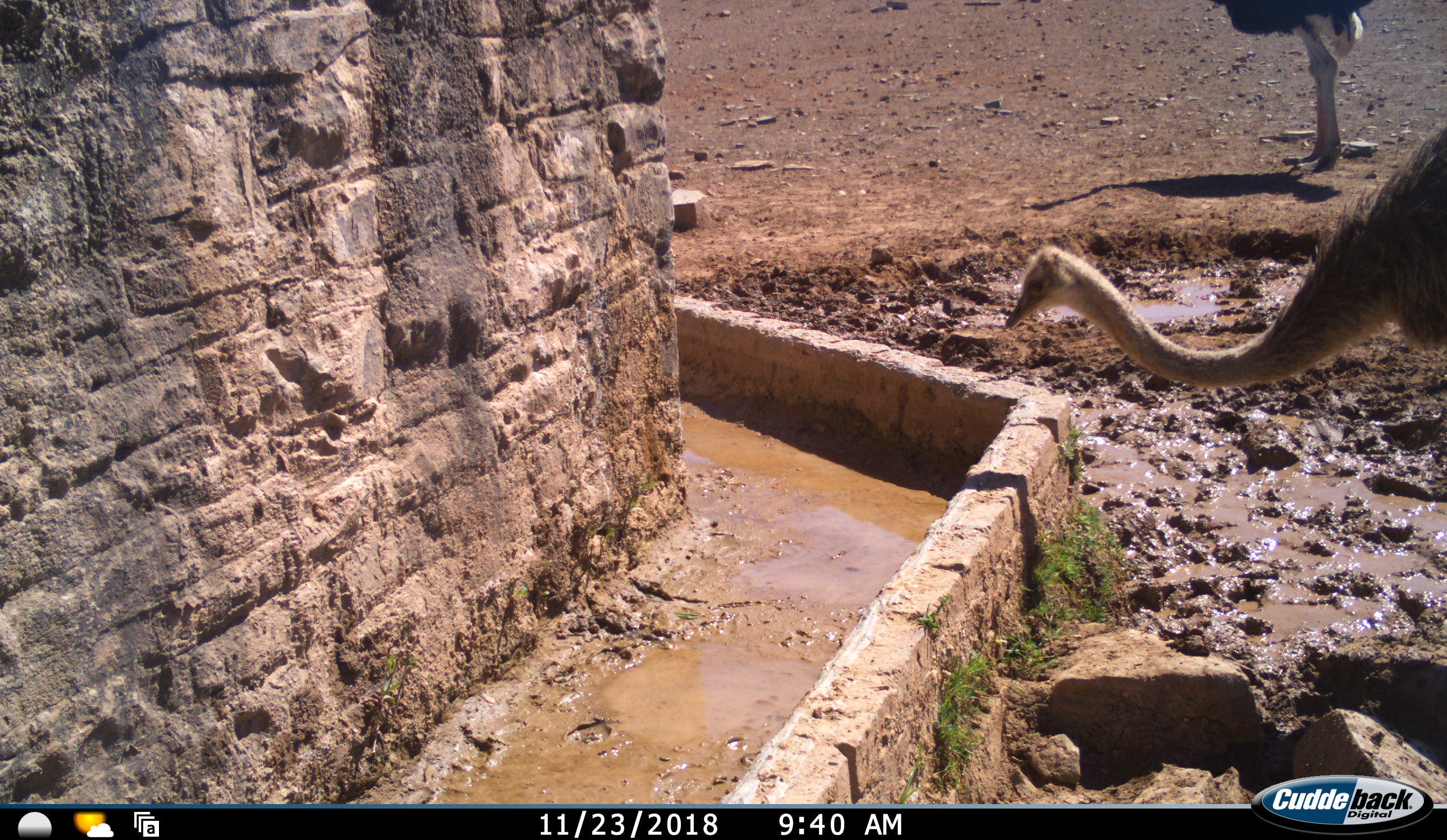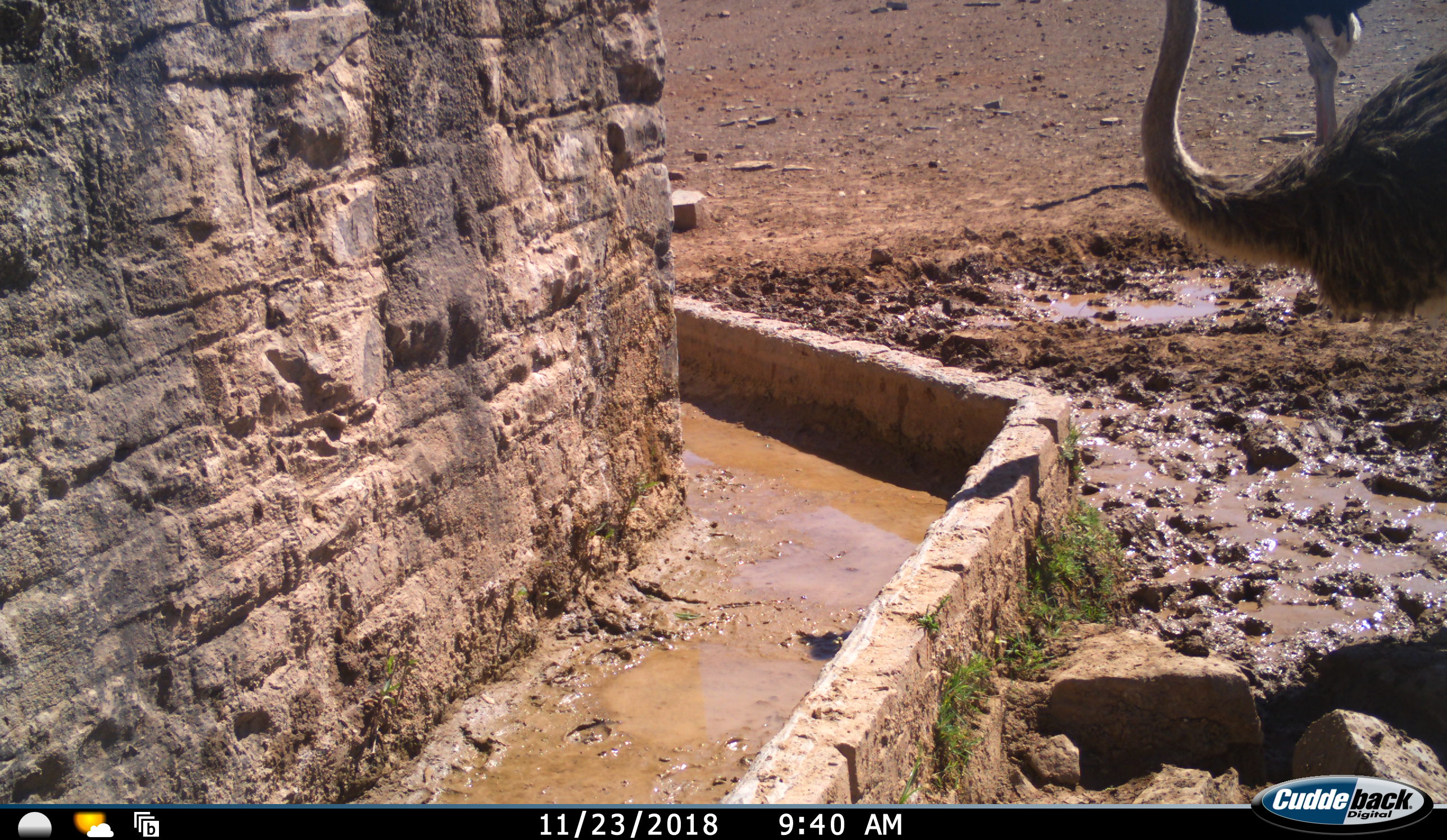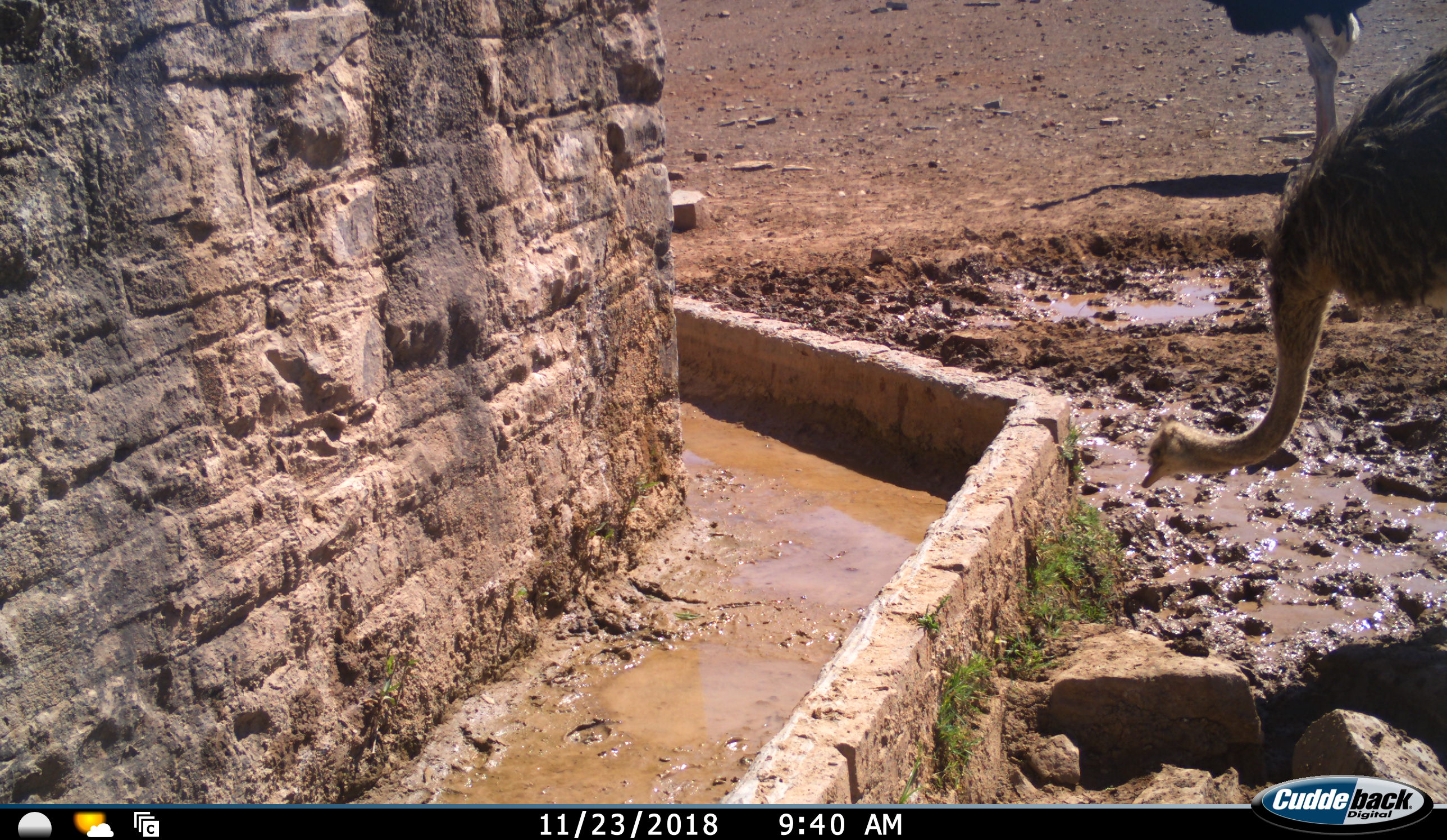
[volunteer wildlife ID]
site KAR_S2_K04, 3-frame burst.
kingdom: Animalia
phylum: Chordata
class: Aves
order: Struthioniformes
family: Struthionidae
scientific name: Struthionidae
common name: ostrich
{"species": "ostrich (Struthionidae)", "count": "2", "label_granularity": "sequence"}